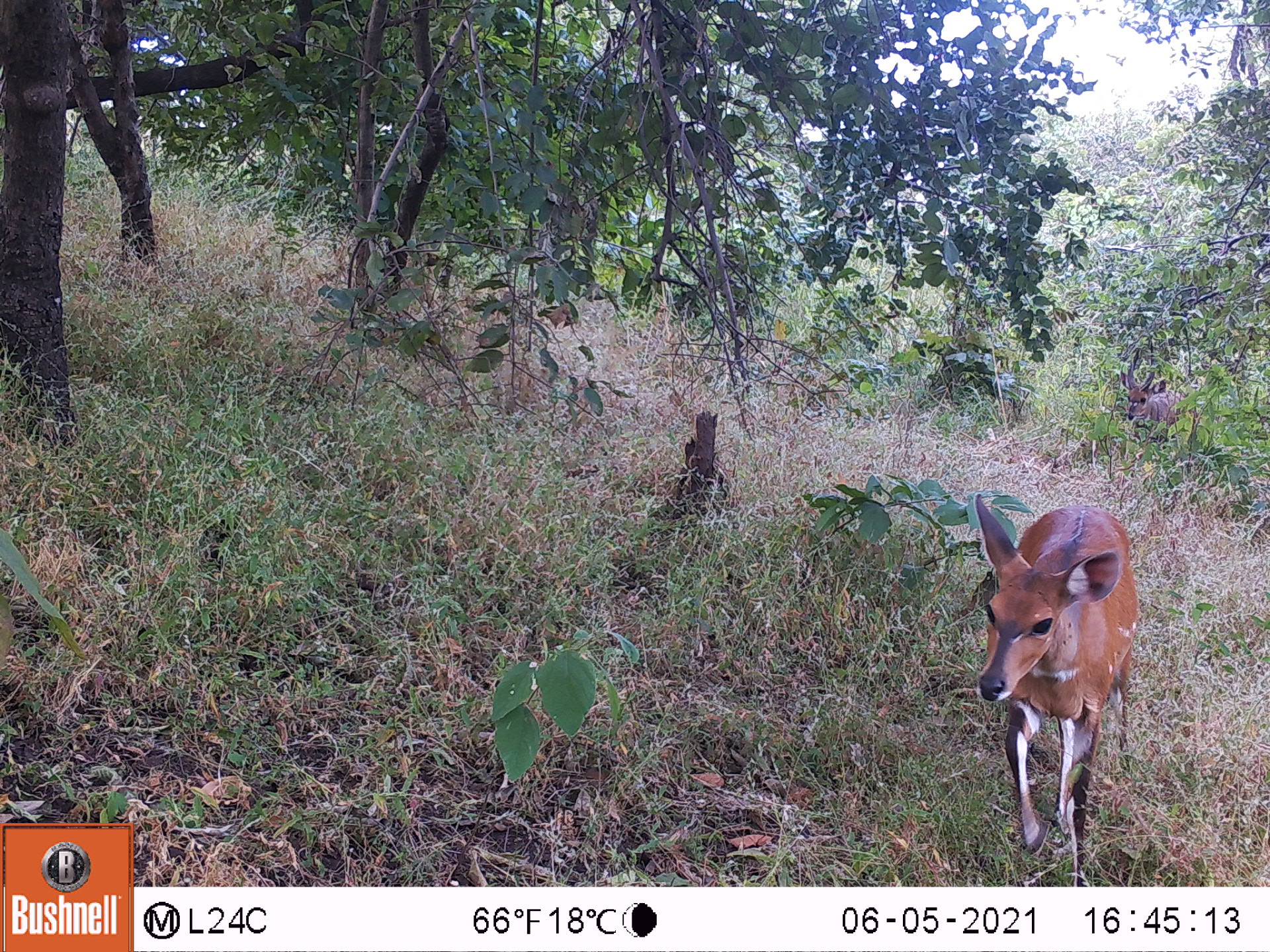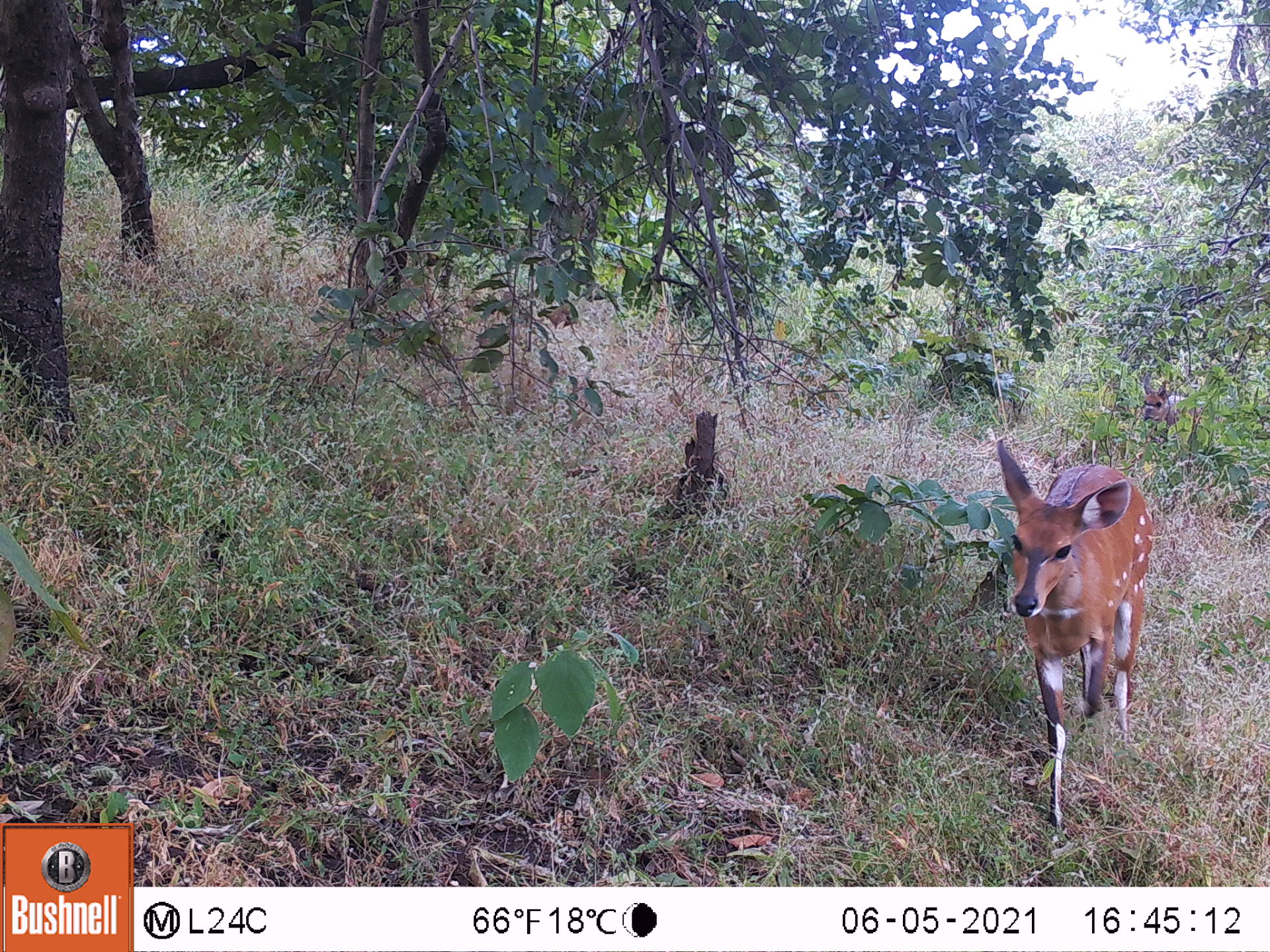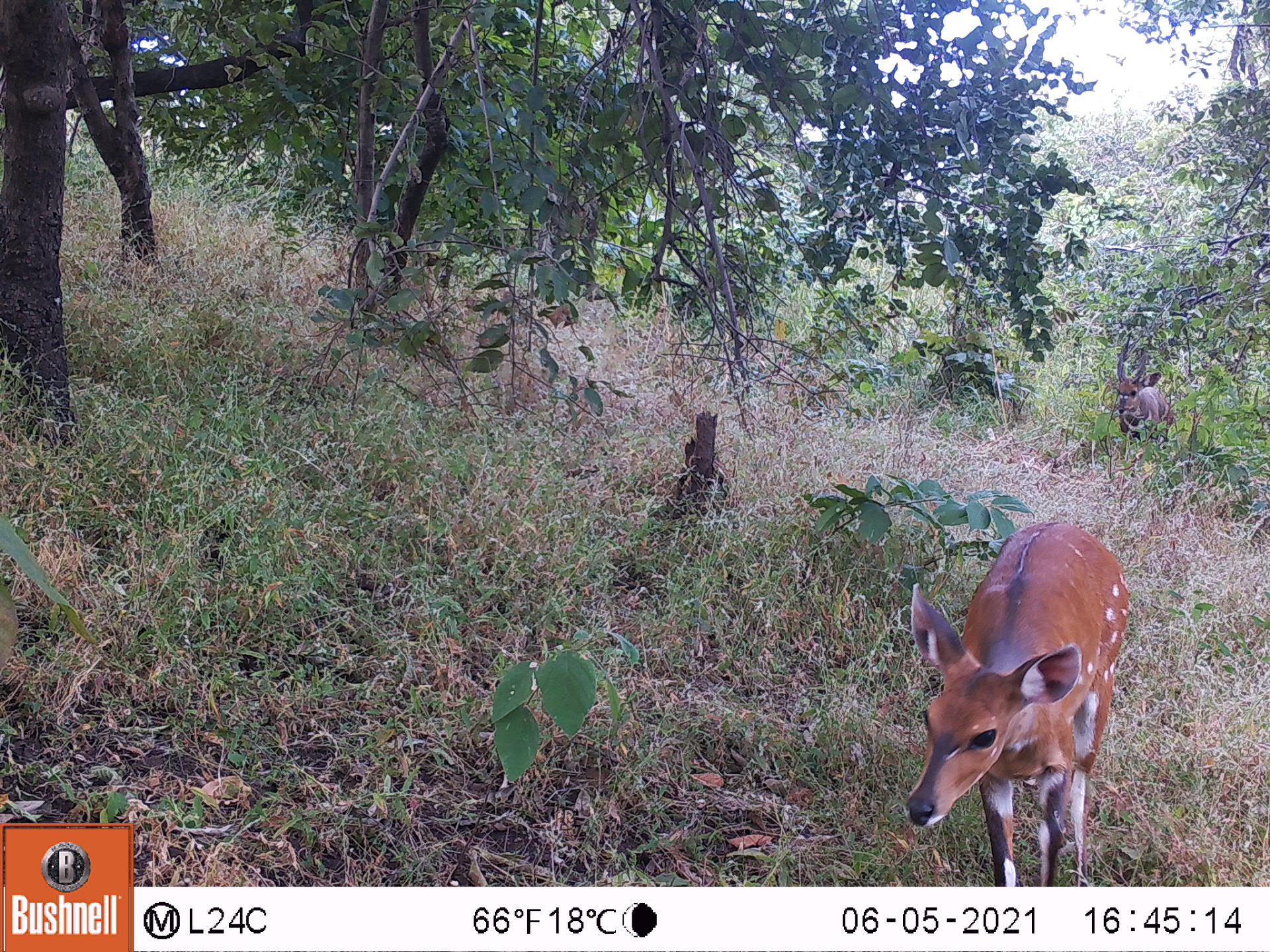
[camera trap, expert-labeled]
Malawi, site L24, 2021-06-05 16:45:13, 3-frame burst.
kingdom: Animalia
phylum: Chordata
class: Mammalia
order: Artiodactyla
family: Bovidae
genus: Tragelaphus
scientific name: Tragelaphus sylvaticus sylvaticus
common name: cape bushbuck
Cape bushbuck (Tragelaphus sylvaticus sylvaticus), count 2.